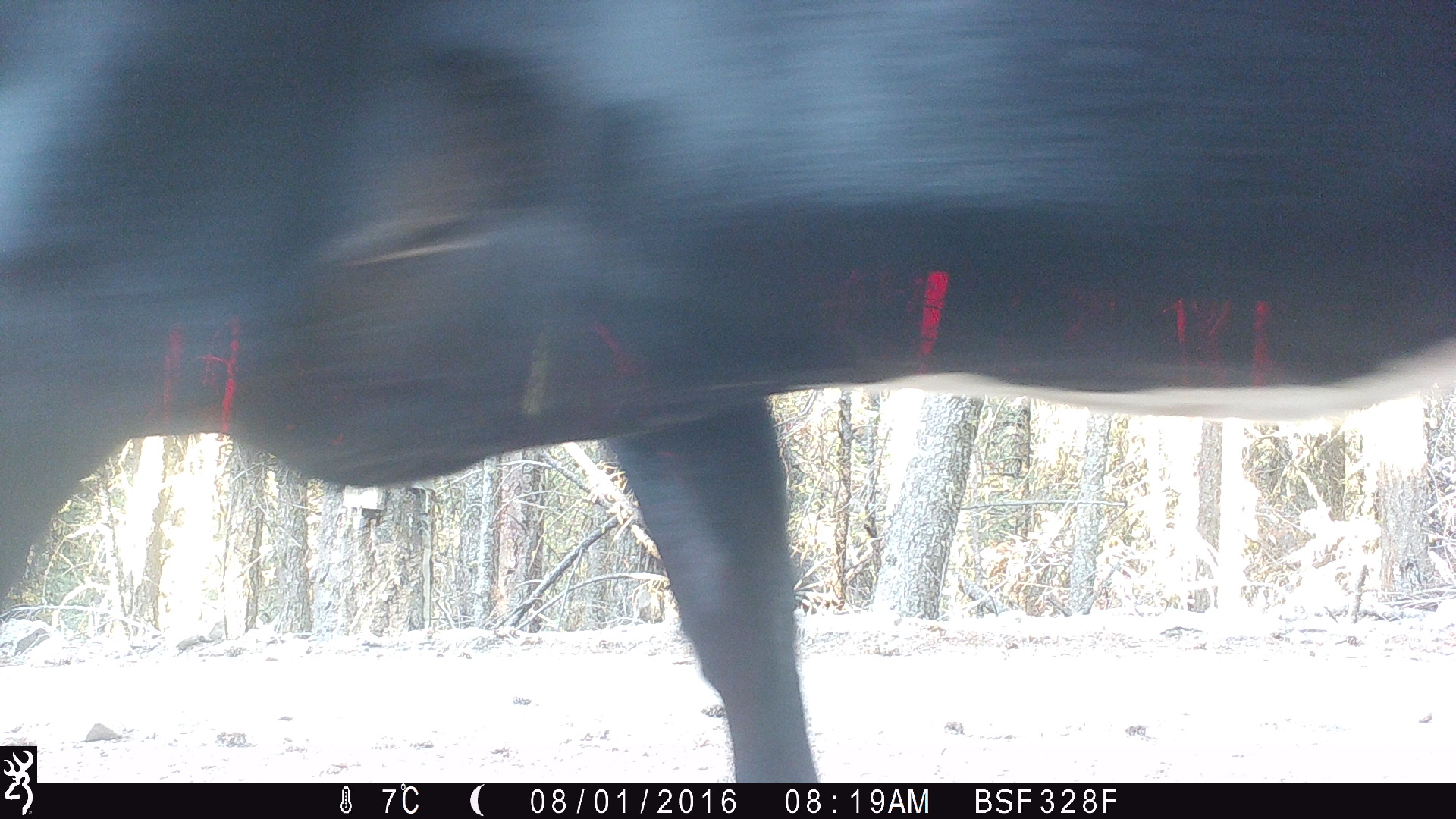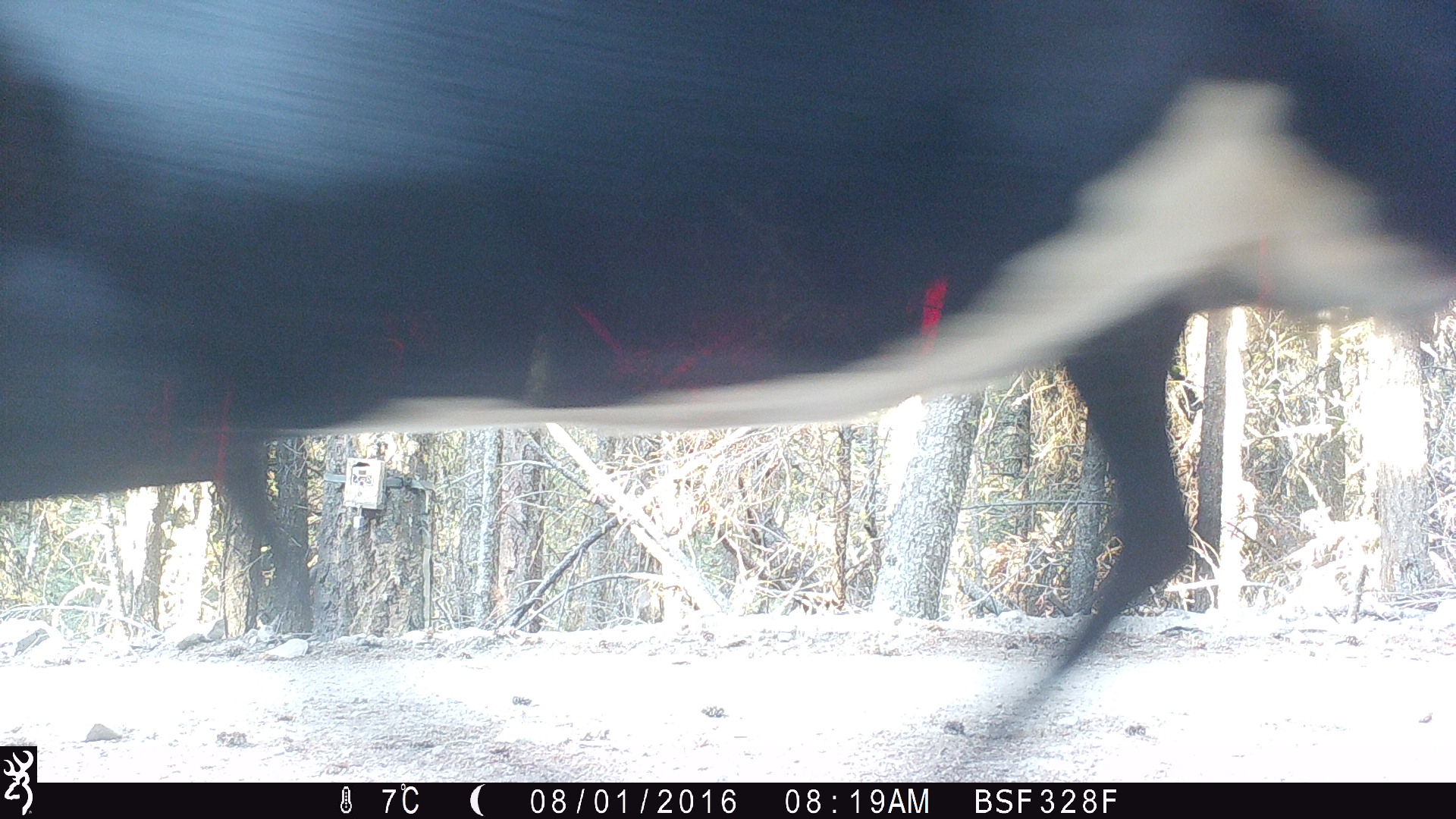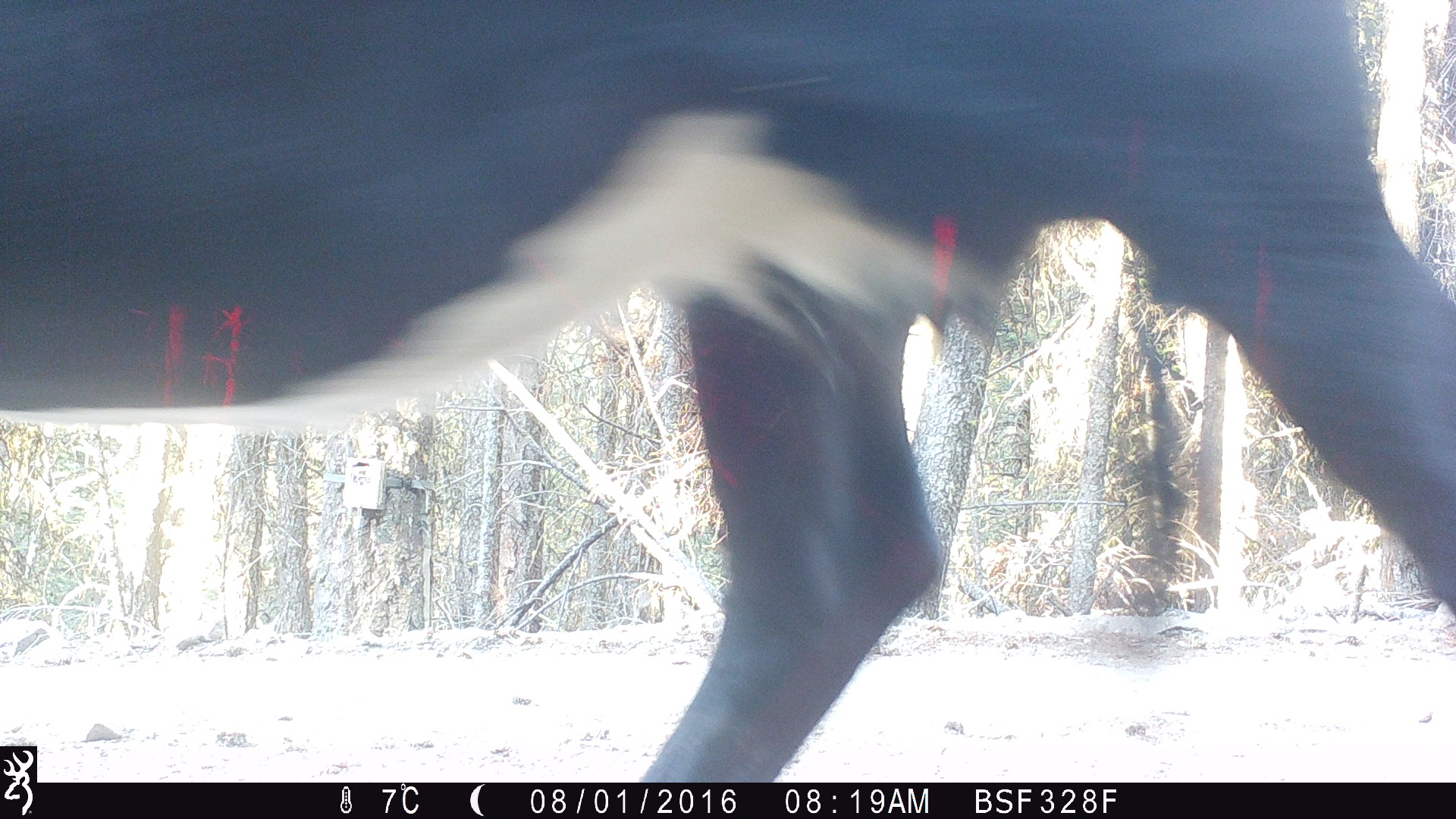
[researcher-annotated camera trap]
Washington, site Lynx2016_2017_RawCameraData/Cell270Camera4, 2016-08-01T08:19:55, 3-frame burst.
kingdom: Animalia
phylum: Chordata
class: Mammalia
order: Artiodactyla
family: Bovidae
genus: Bos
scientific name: Bos taurus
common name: domestic cattle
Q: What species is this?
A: Domestic cattle (Bos taurus).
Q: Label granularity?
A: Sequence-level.